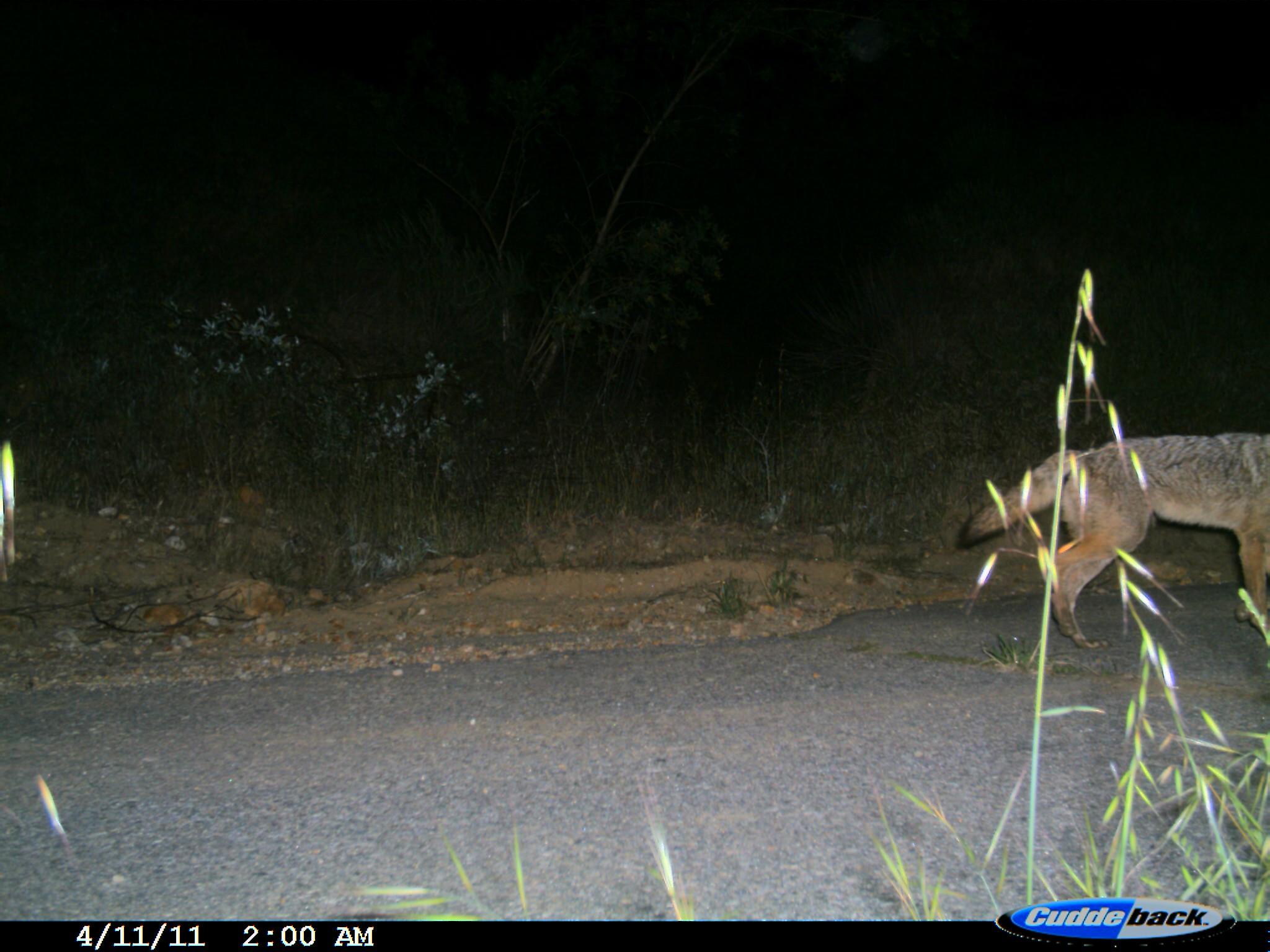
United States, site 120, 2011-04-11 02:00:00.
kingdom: Animalia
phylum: Chordata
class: Mammalia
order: Carnivora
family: Canidae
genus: Canis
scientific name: Canis latrans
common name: coyote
Coyote (Canis latrans).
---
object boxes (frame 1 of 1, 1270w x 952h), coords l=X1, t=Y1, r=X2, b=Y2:
coyote: l=940, t=409, r=1267, b=665